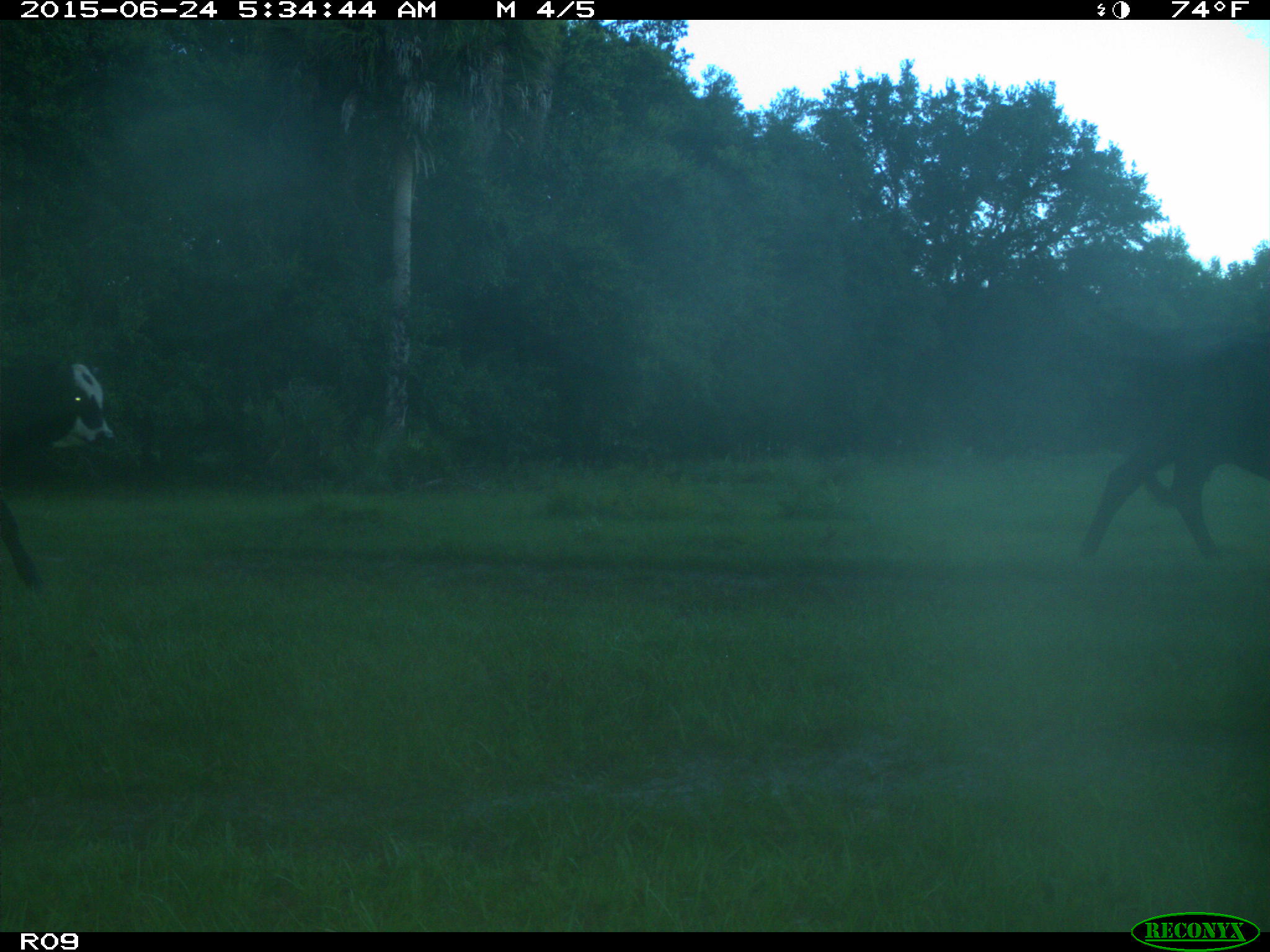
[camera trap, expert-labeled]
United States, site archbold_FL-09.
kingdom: Animalia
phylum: Chordata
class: Mammalia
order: Artiodactyla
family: Bovidae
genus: Bos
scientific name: Bos taurus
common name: domestic cow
Bos taurus (domestic cow).